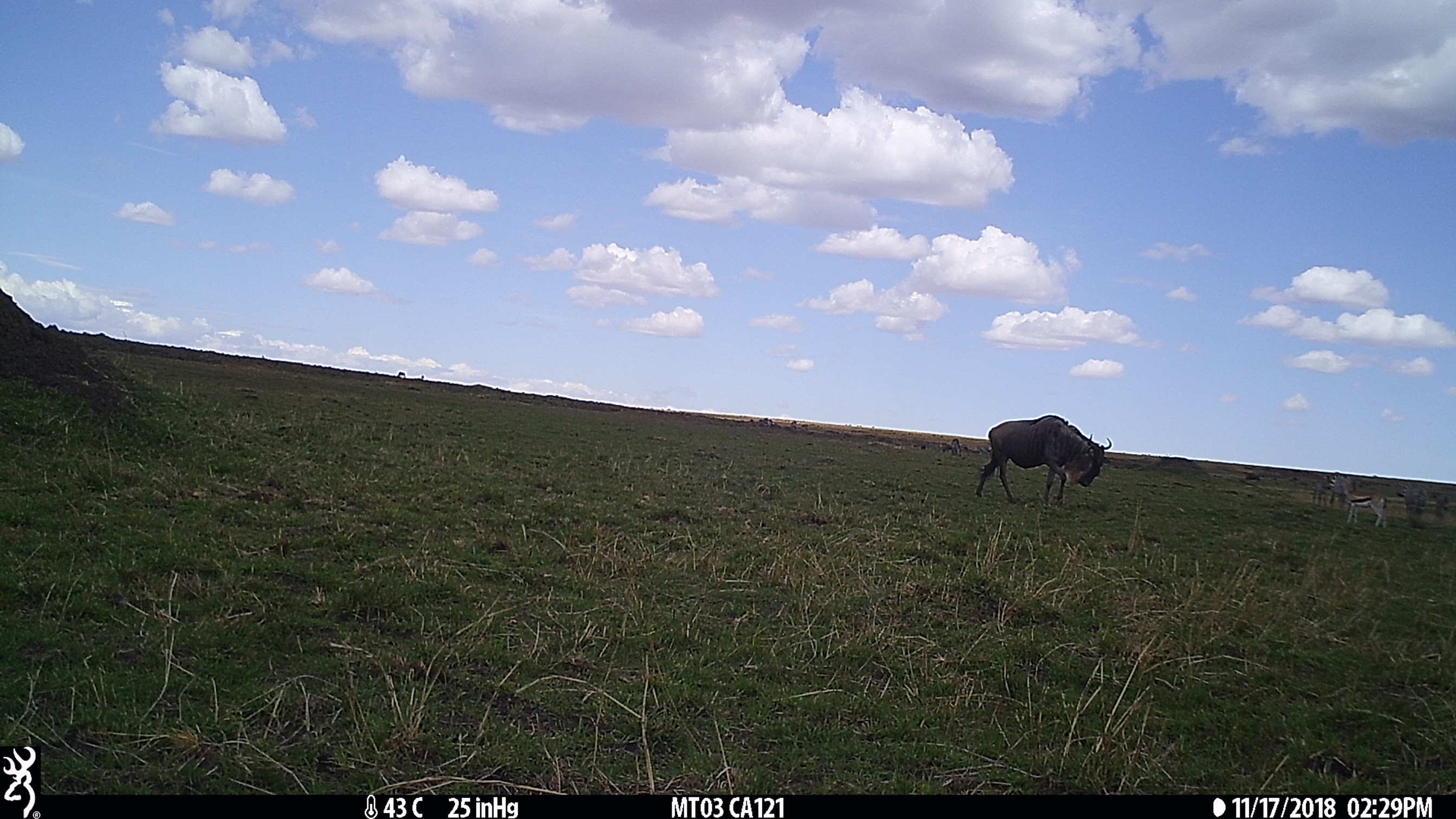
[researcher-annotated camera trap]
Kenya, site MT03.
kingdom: Animalia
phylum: Chordata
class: Mammalia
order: Artiodactyla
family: Bovidae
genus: Eudorcas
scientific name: Eudorcas thomsonii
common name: thomon's gazelle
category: gazelle thomsons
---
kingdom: Animalia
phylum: Chordata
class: Mammalia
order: Artiodactyla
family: Bovidae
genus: Connochaetes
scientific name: Connochaetes taurinus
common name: blue wildebeest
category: wildebeest